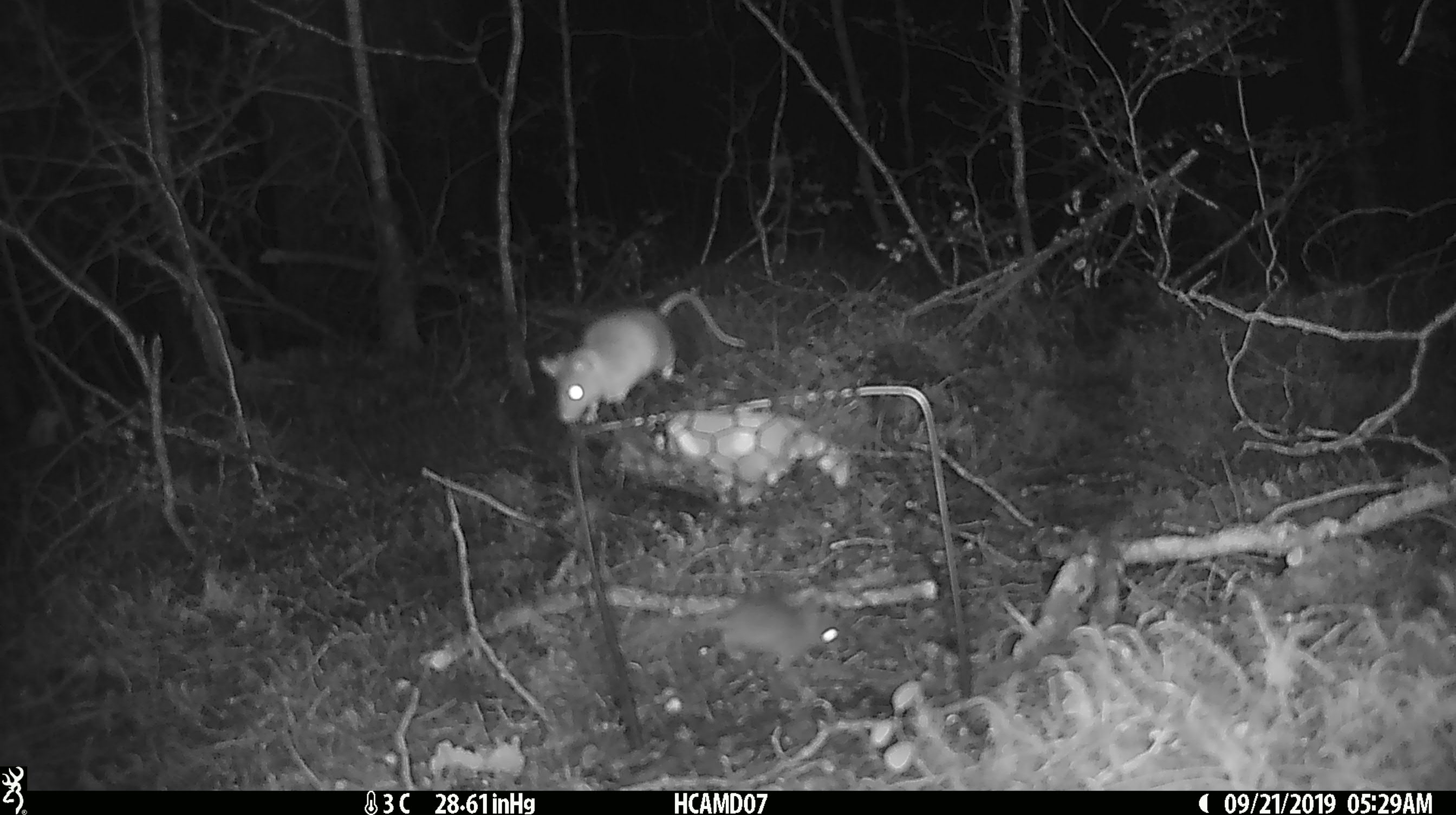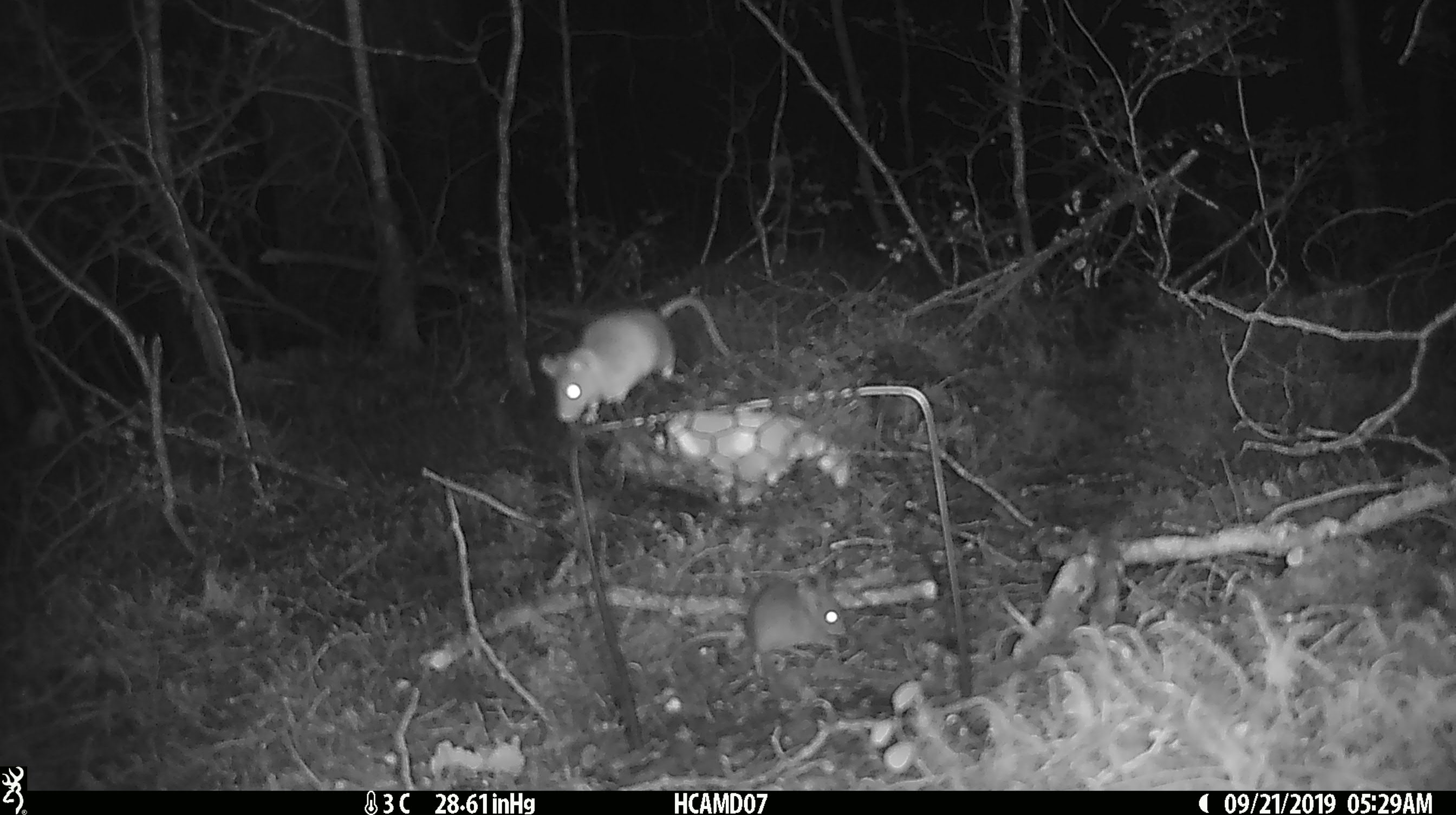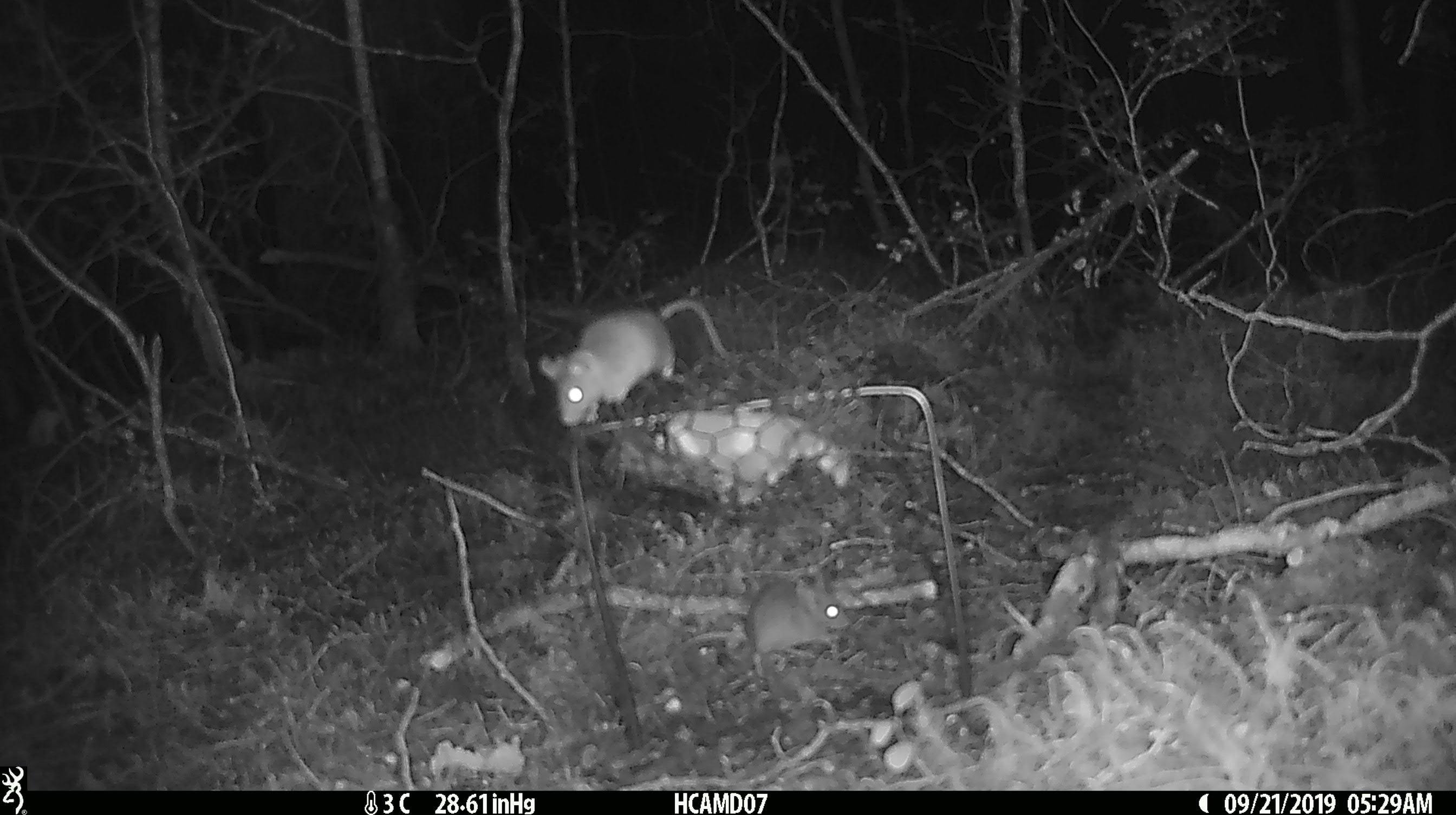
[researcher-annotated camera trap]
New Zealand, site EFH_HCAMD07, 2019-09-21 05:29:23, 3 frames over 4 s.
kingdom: Animalia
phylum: Chordata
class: Mammalia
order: Rodentia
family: Muridae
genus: Mus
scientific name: Mus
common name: mouse